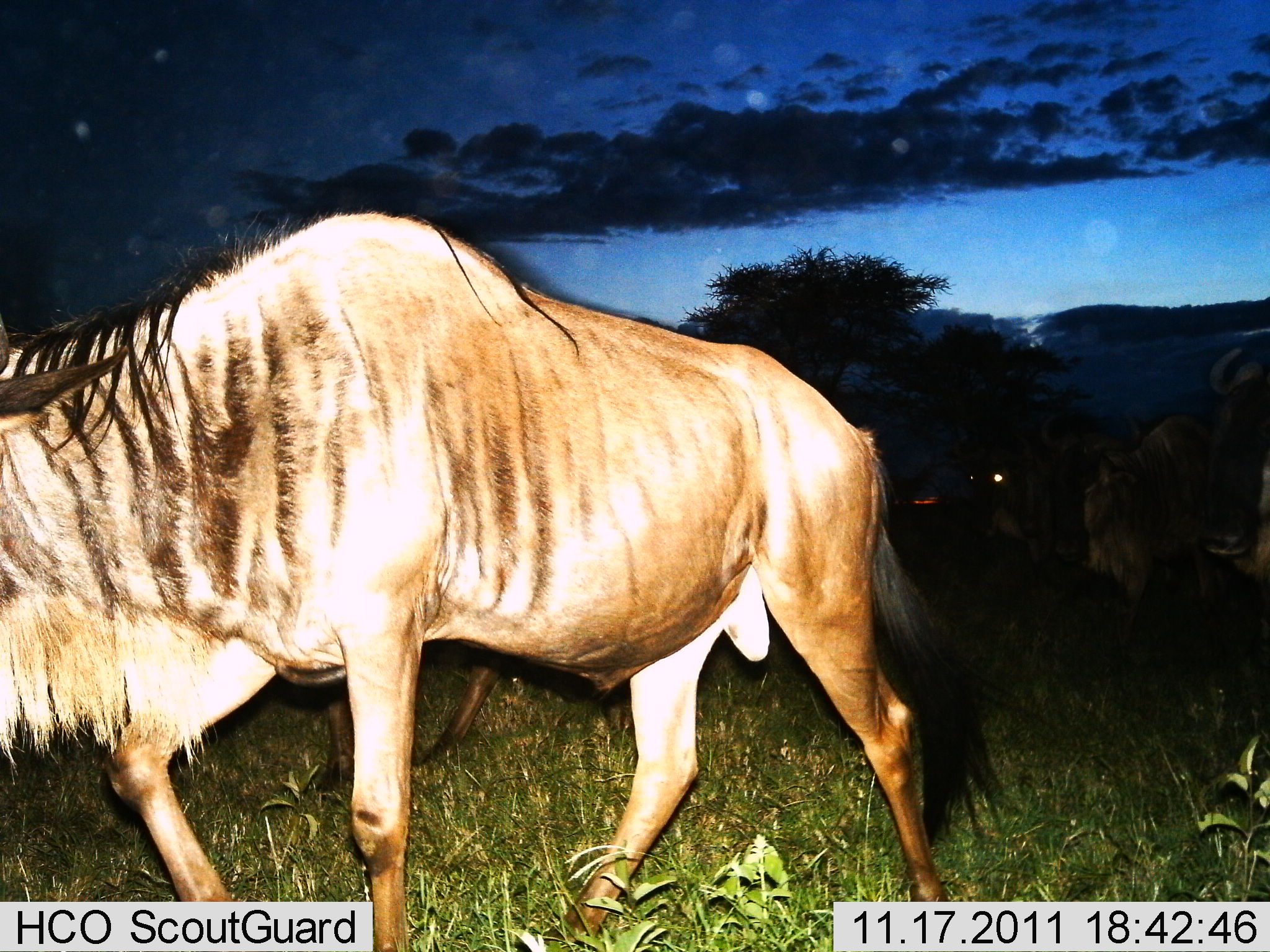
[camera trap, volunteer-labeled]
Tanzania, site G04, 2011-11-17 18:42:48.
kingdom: Animalia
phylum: Chordata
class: Mammalia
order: Artiodactyla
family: Bovidae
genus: Connochaetes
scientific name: Connochaetes taurinus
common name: blue wildebeest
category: wildebeest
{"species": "wildebeest (blue wildebeest) (Connochaetes taurinus)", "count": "3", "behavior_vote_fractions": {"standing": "0%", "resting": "0%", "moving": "100%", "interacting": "0%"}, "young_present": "0%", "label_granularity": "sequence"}